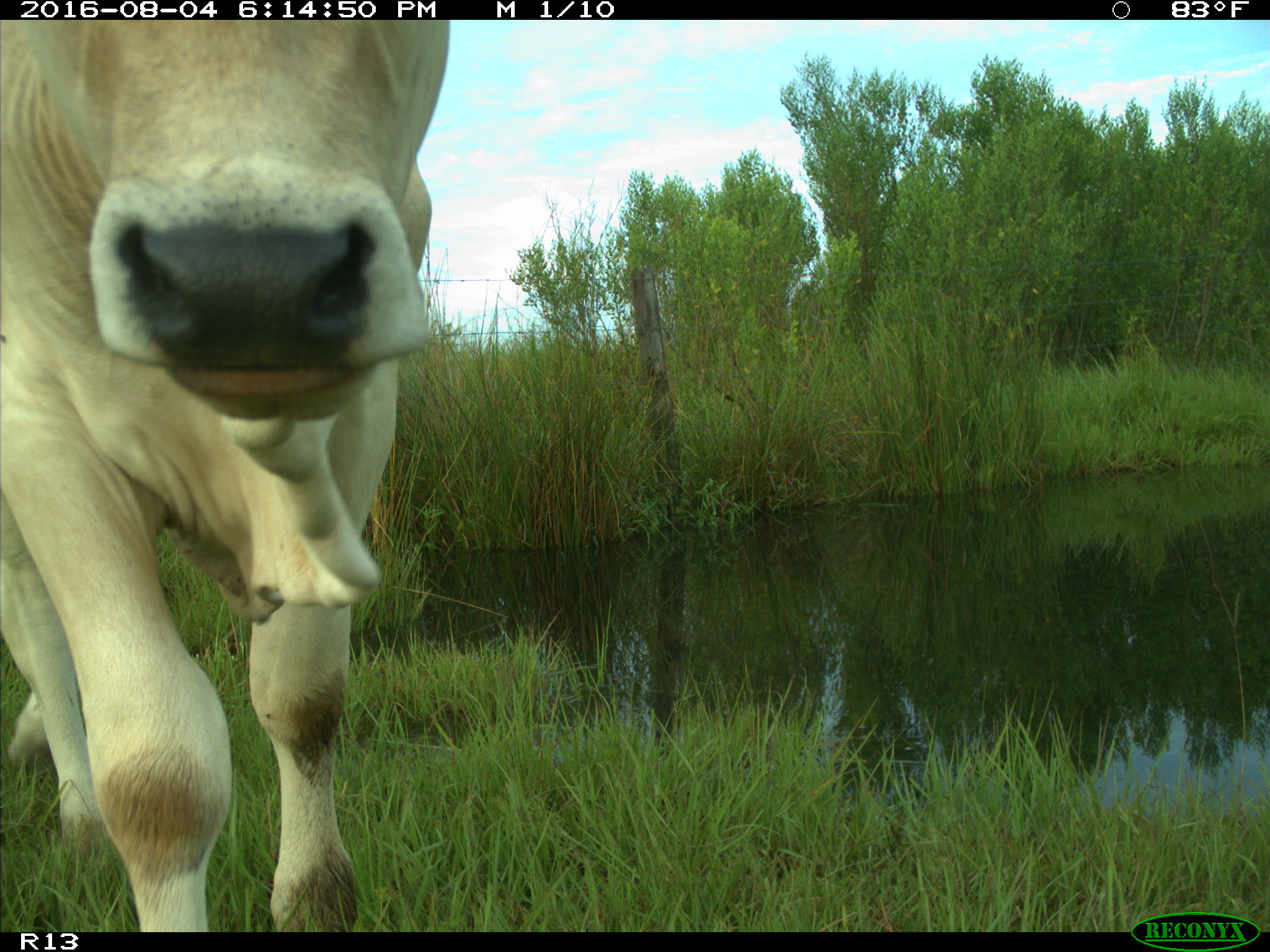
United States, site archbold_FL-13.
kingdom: Animalia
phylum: Chordata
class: Mammalia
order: Artiodactyla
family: Bovidae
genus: Bos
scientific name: Bos taurus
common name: domestic cow